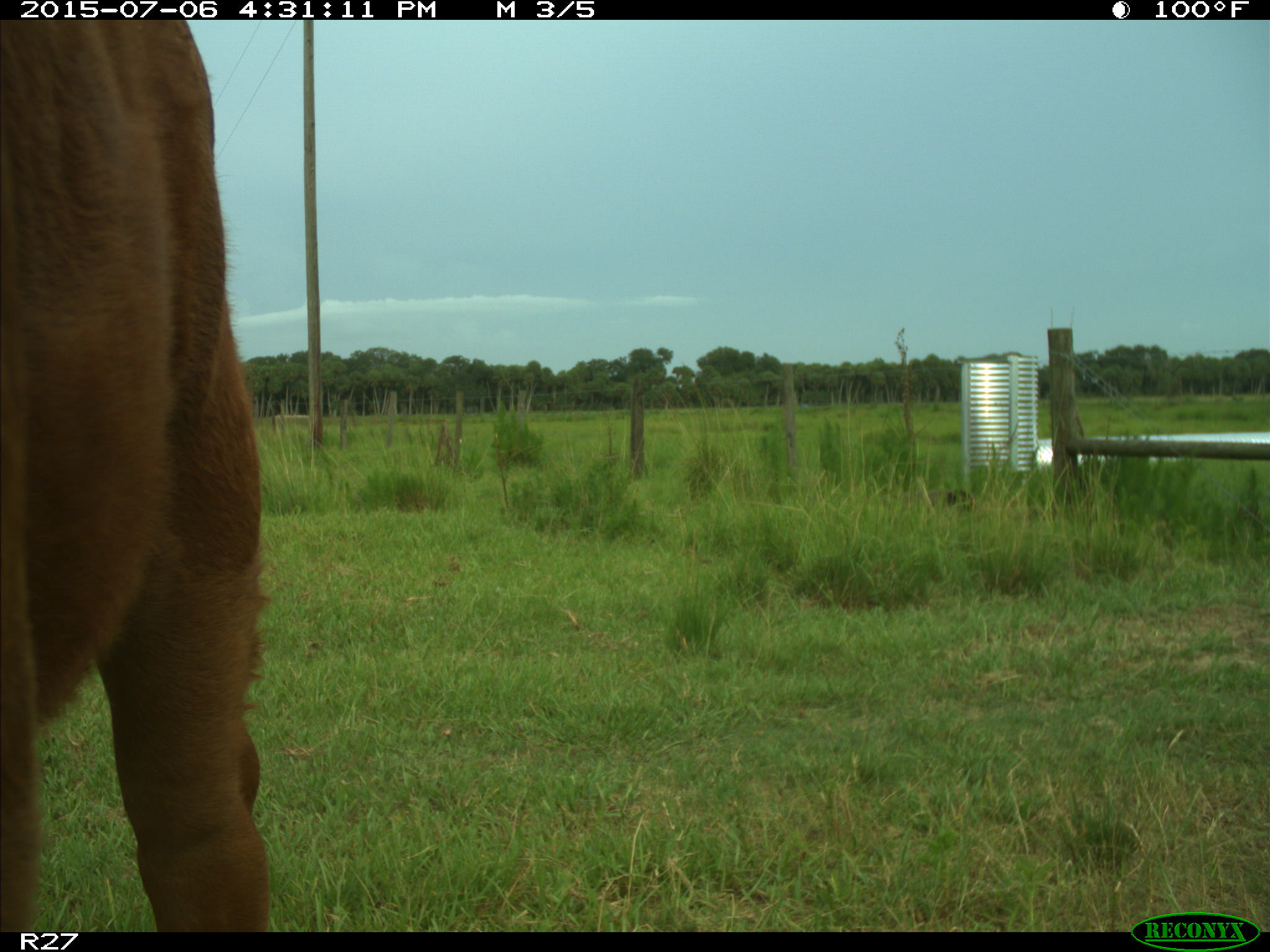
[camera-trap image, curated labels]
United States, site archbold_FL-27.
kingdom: Animalia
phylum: Chordata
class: Mammalia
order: Artiodactyla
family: Bovidae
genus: Bos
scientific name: Bos taurus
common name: domestic cow